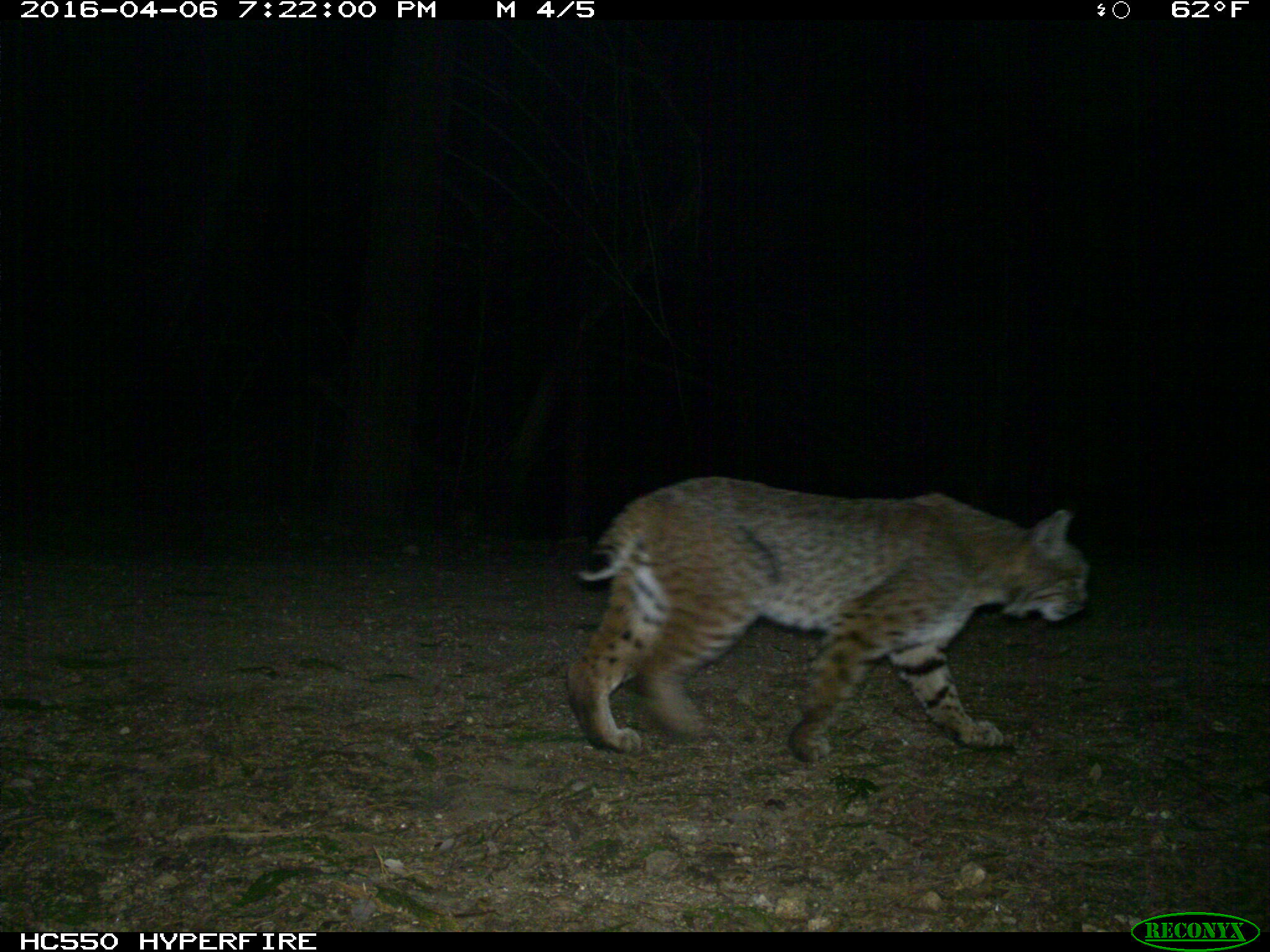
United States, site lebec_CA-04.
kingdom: Animalia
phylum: Chordata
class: Mammalia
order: Carnivora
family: Felidae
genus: Lynx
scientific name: Lynx rufus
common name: bobcat